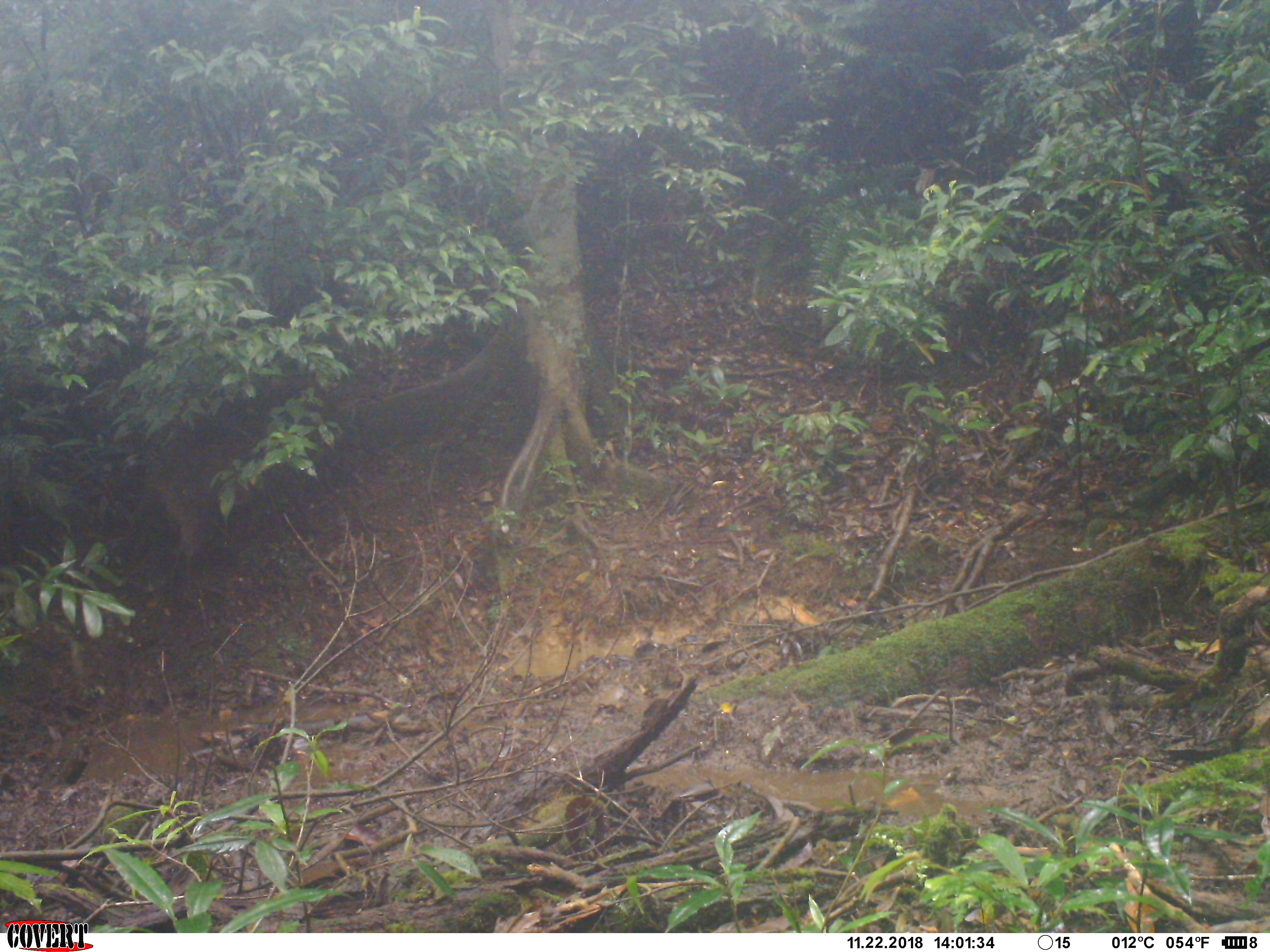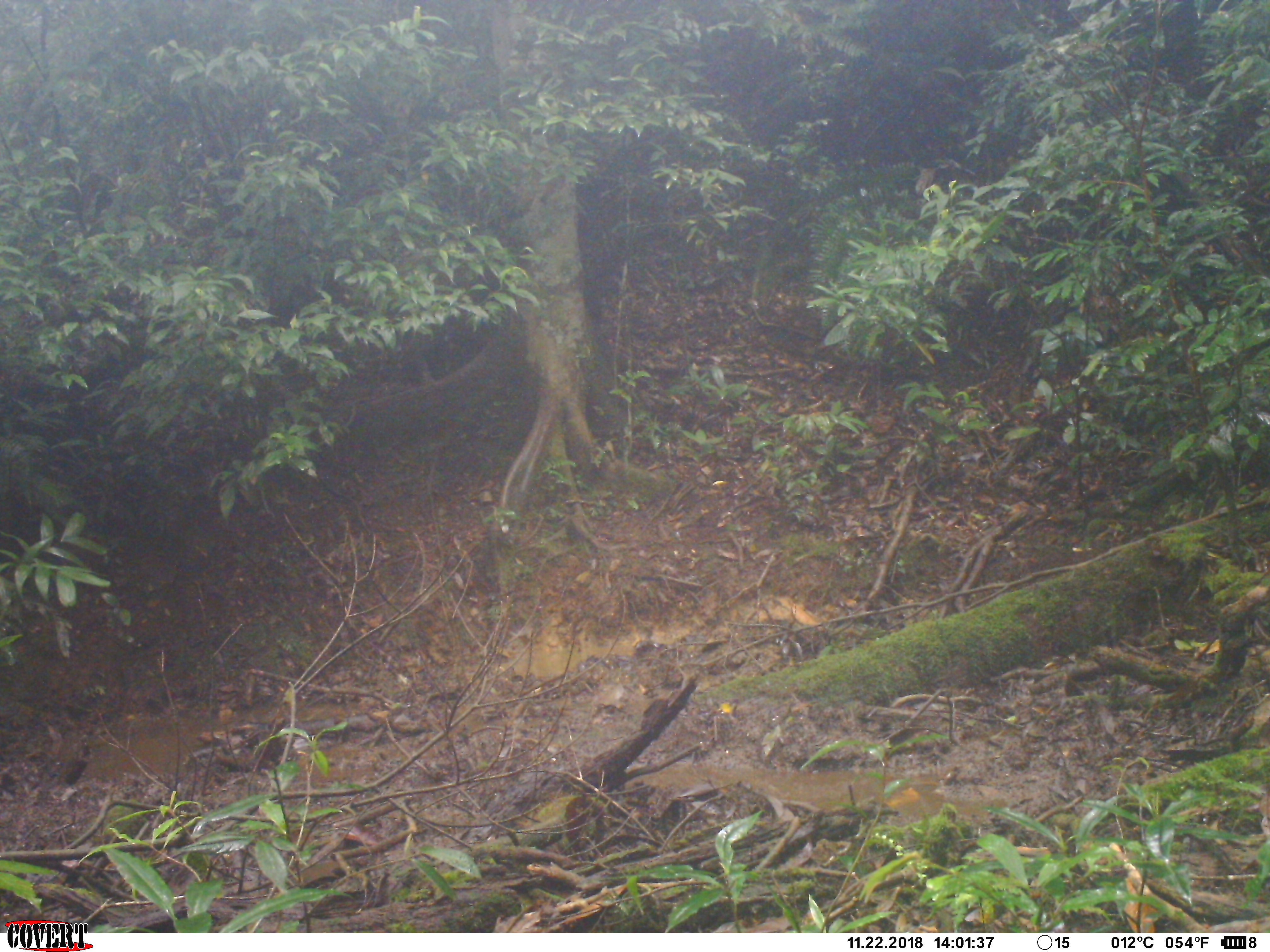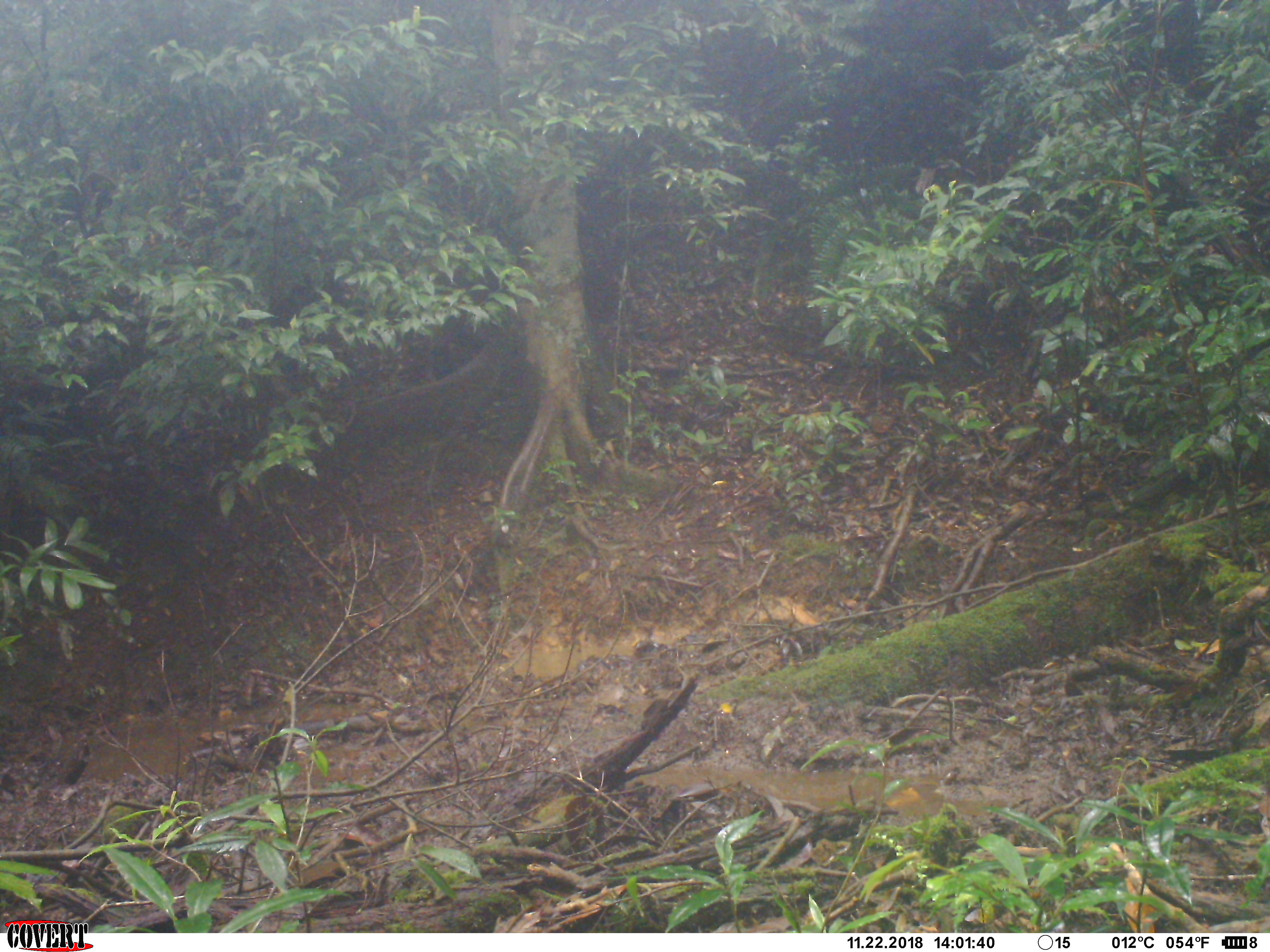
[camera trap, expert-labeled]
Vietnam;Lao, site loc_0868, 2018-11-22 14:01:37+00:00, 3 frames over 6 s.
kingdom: Animalia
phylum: Chordata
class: Mammalia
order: Artiodactyla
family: Suidae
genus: Sus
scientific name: Sus scrofa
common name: eurasian wild pig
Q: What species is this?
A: Eurasian wild pig (Sus scrofa).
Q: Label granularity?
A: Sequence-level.